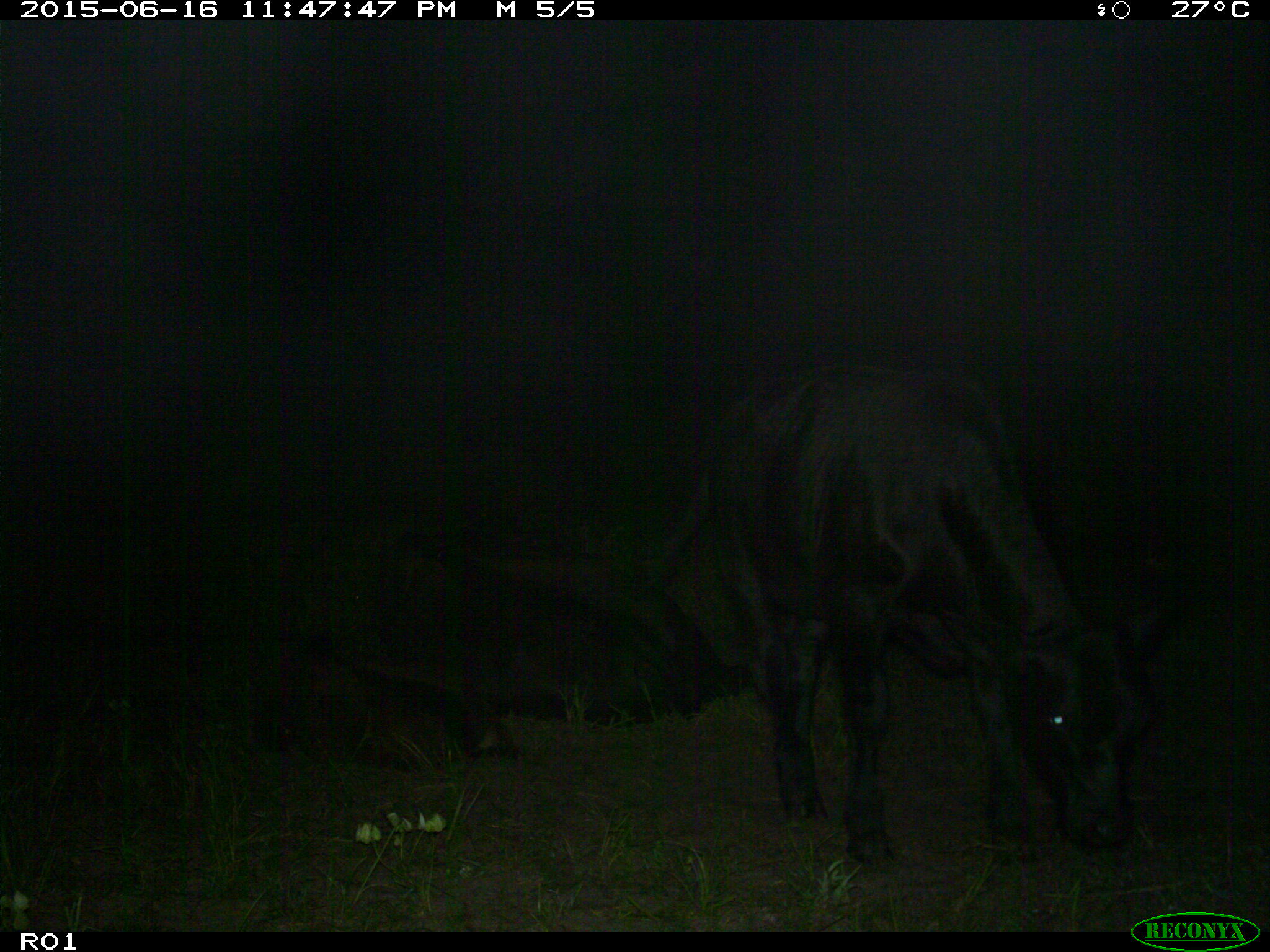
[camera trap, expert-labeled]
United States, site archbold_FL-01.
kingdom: Animalia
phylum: Chordata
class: Mammalia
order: Artiodactyla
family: Bovidae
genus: Bos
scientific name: Bos taurus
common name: domestic cow